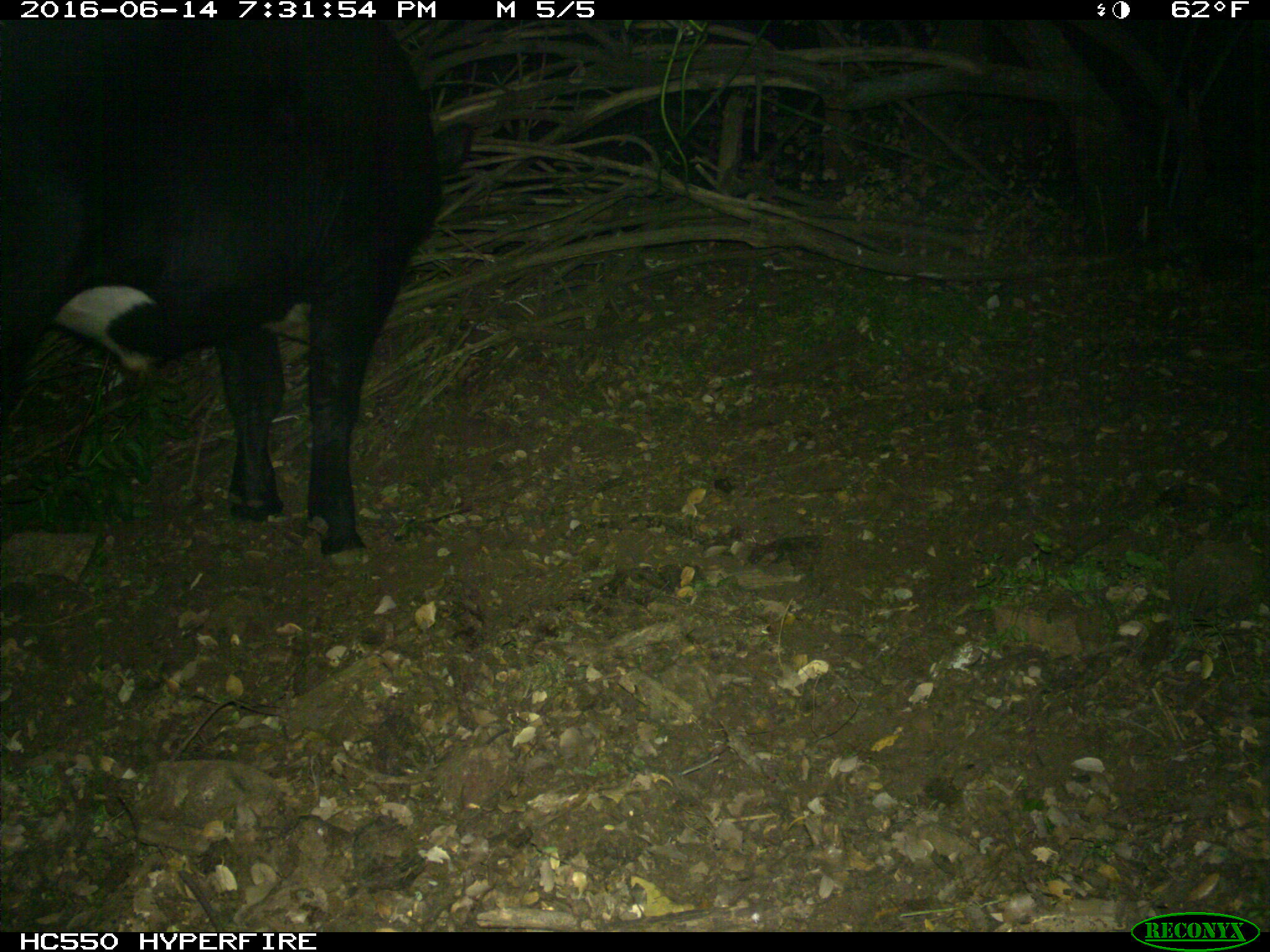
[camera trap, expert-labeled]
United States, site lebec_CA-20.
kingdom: Animalia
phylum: Chordata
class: Mammalia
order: Artiodactyla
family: Bovidae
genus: Bos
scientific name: Bos taurus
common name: domestic cow